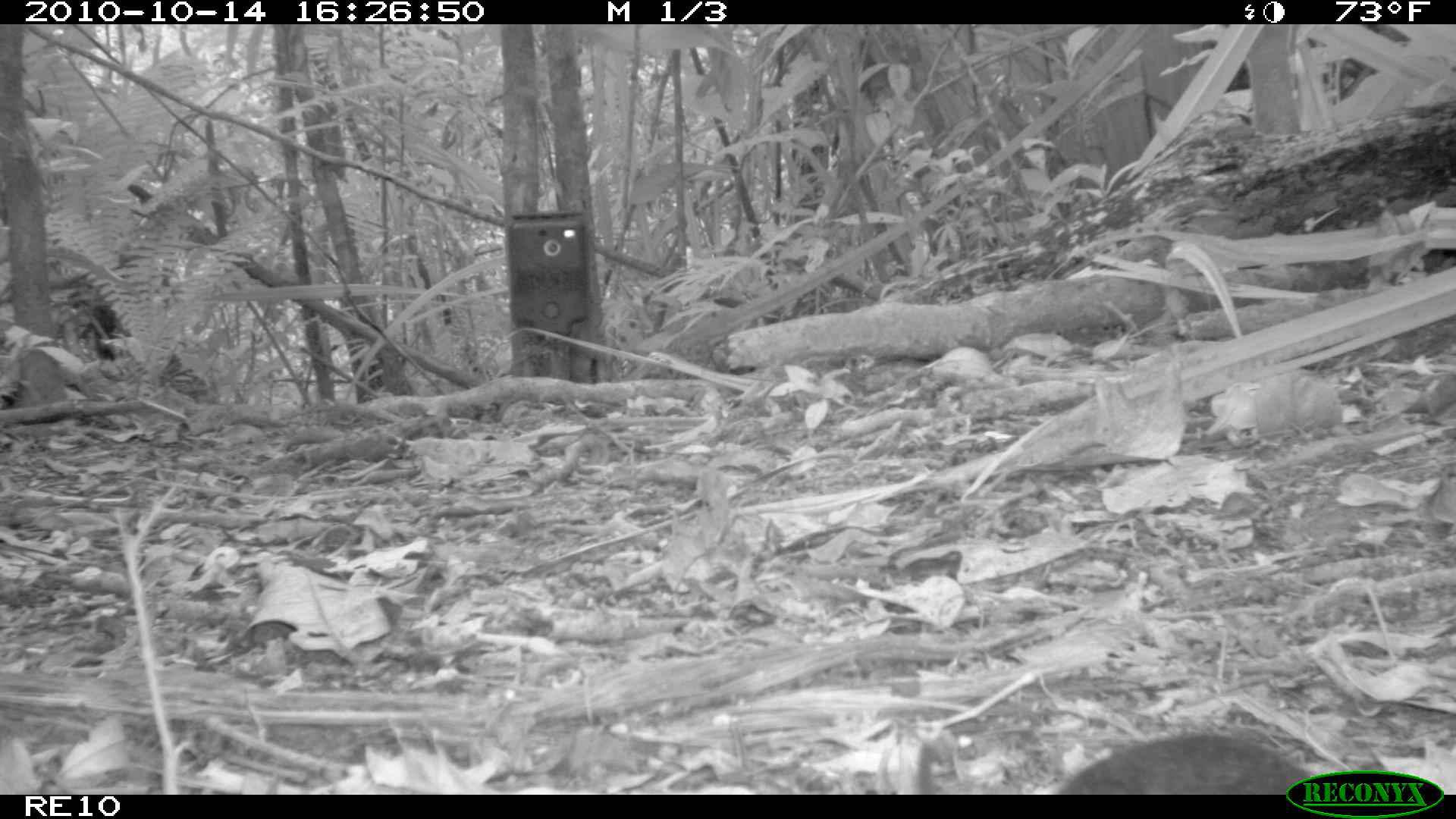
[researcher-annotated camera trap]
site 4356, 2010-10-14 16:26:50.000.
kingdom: Animalia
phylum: Chordata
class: Mammalia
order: Rodentia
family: Muridae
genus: Rattus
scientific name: Rattus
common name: rodent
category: unknown rat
Unknown rat (rodent) (Rattus), count 1.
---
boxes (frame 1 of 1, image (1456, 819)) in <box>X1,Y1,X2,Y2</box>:
unknown rat: <box>1056,729,1316,793</box>